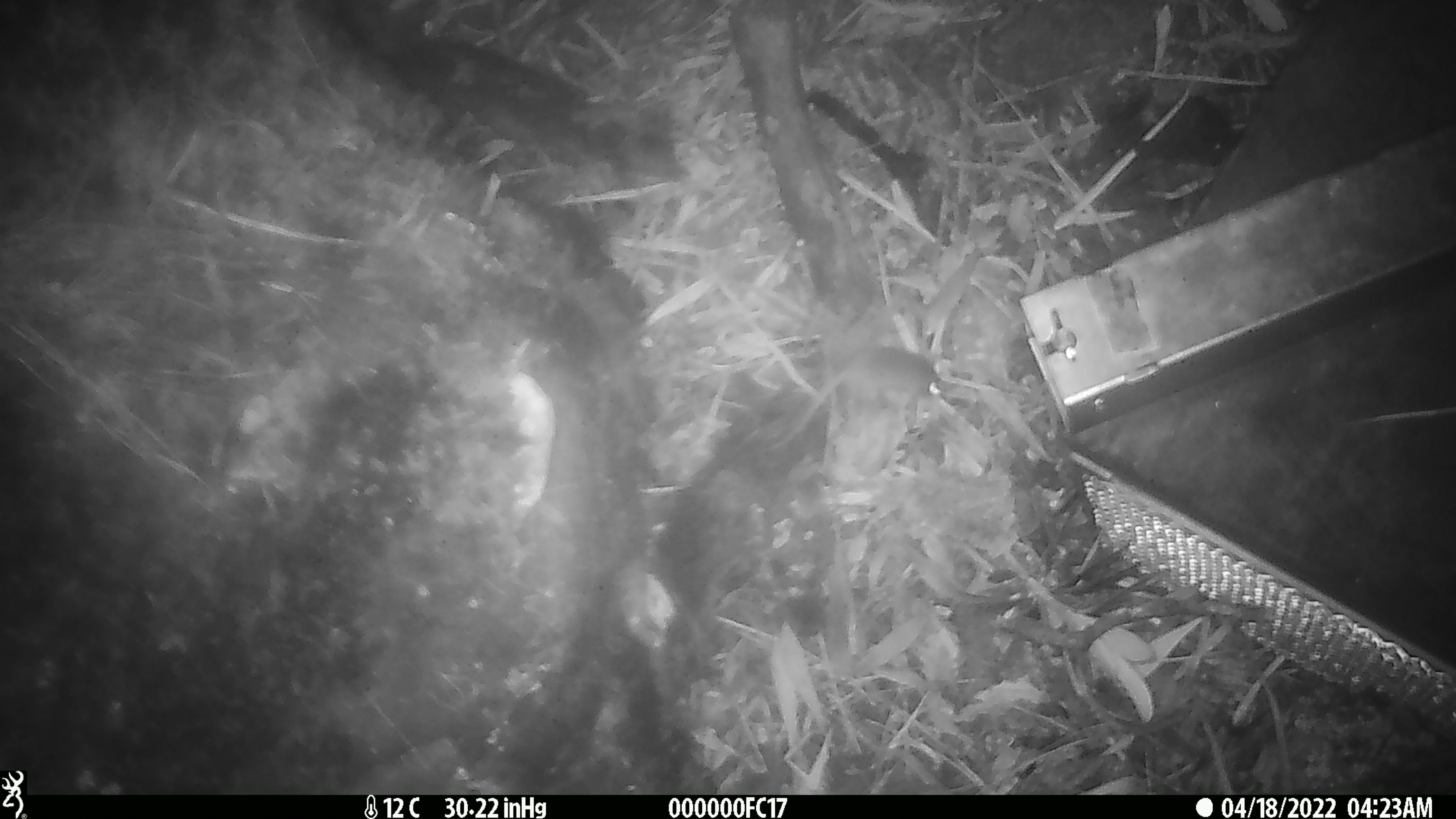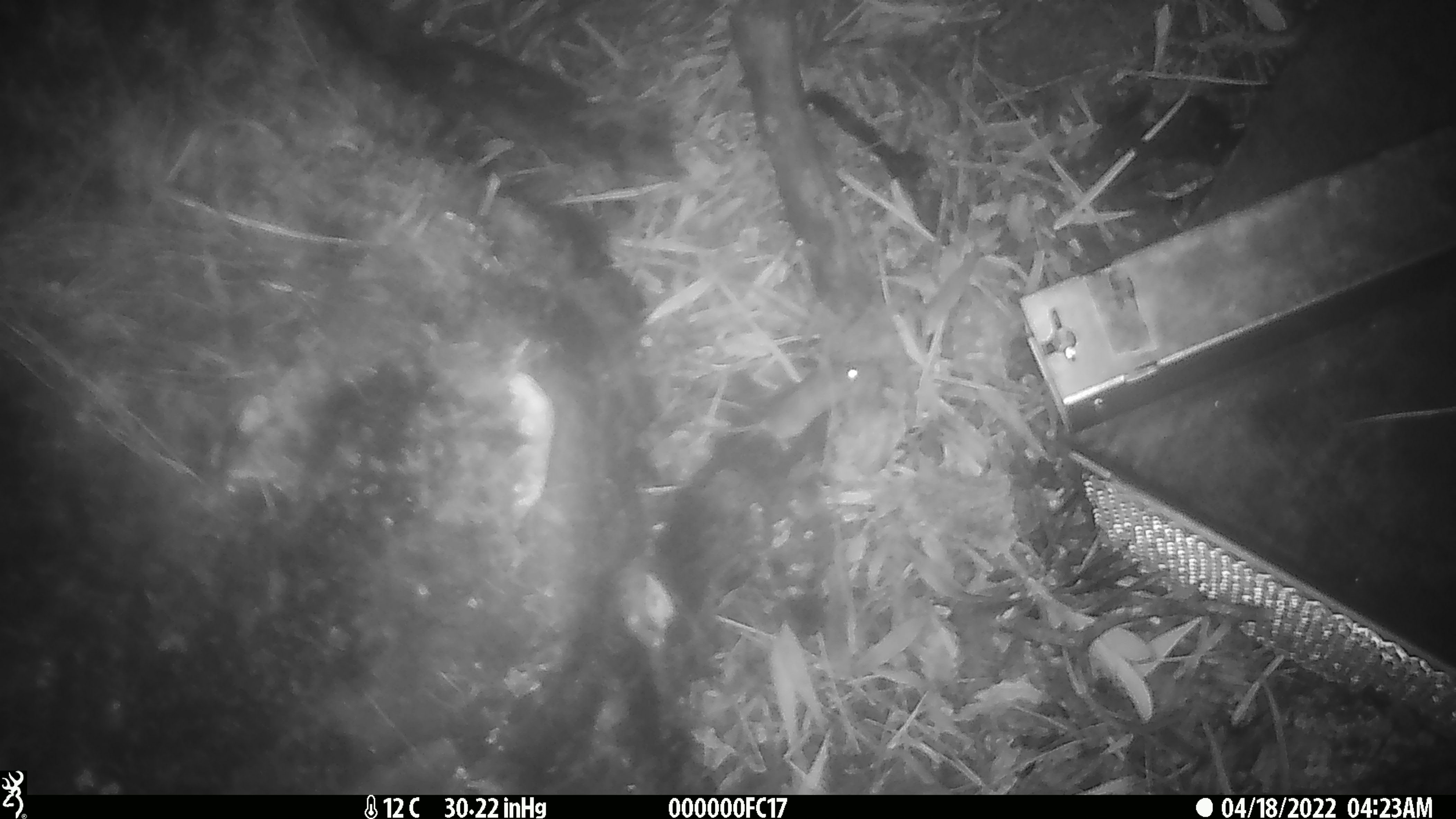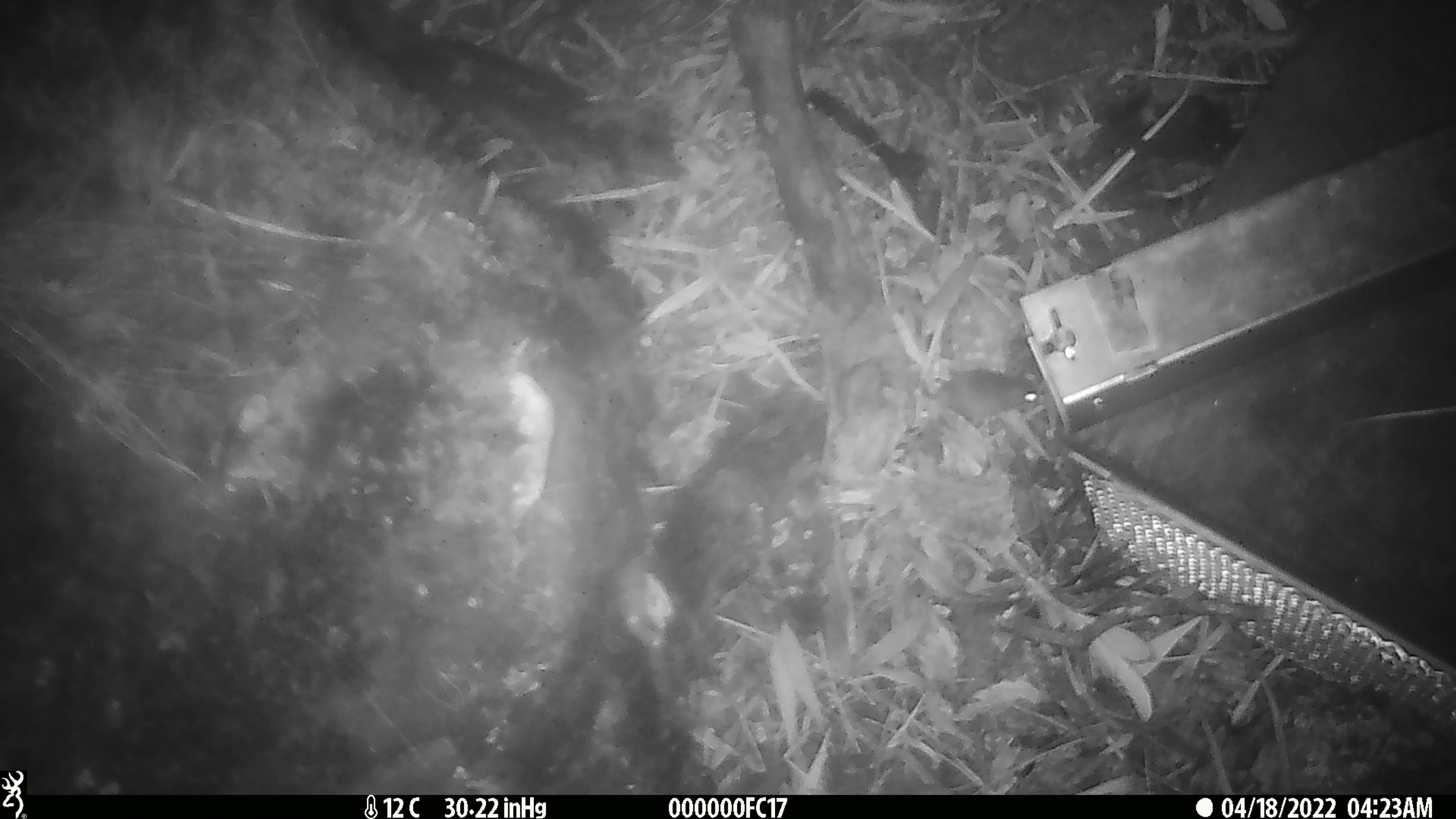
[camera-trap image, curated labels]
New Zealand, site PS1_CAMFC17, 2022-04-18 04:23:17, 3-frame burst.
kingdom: Animalia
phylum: Chordata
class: Mammalia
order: Rodentia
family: Muridae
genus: Mus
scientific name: Mus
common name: mouse